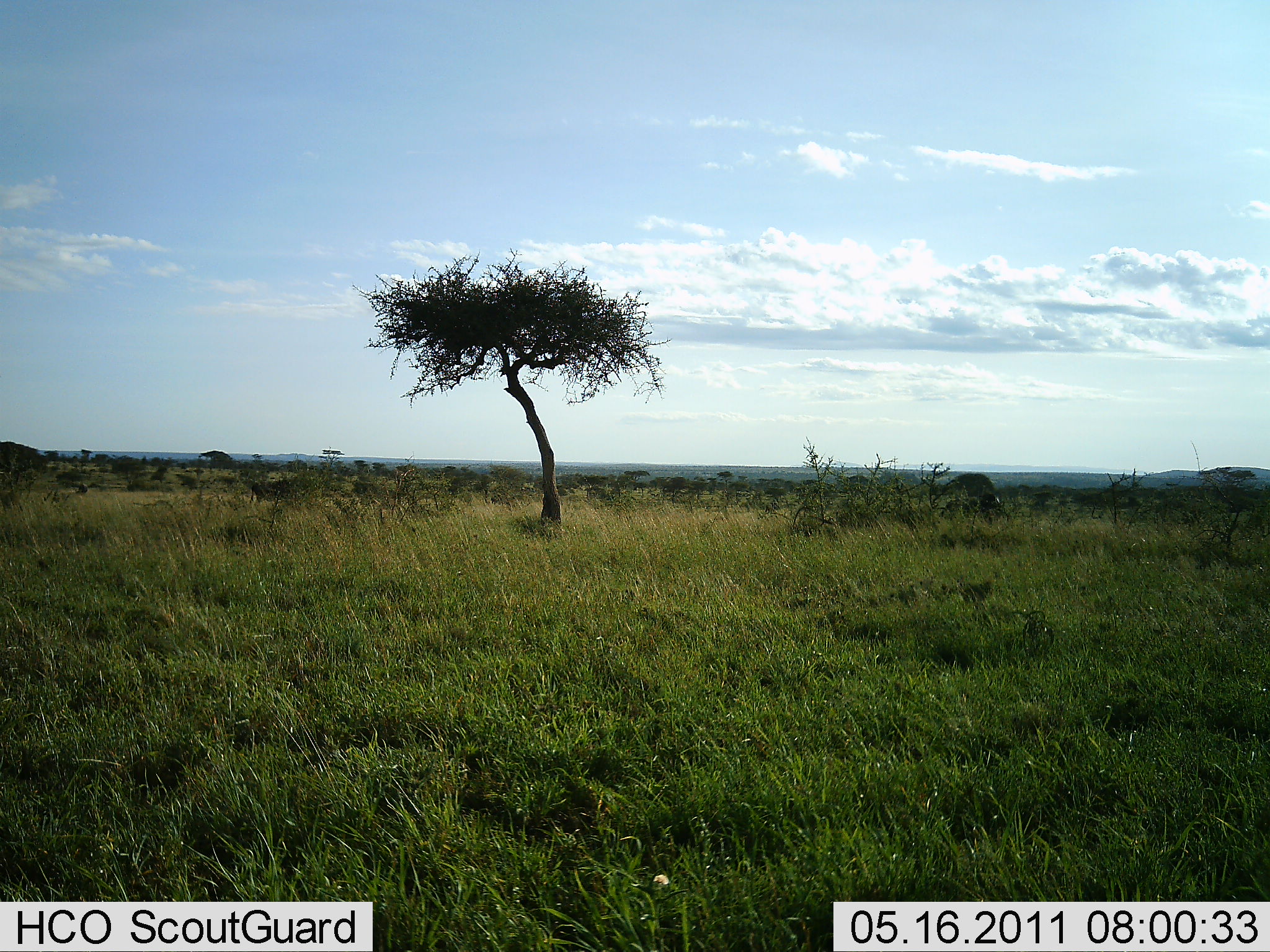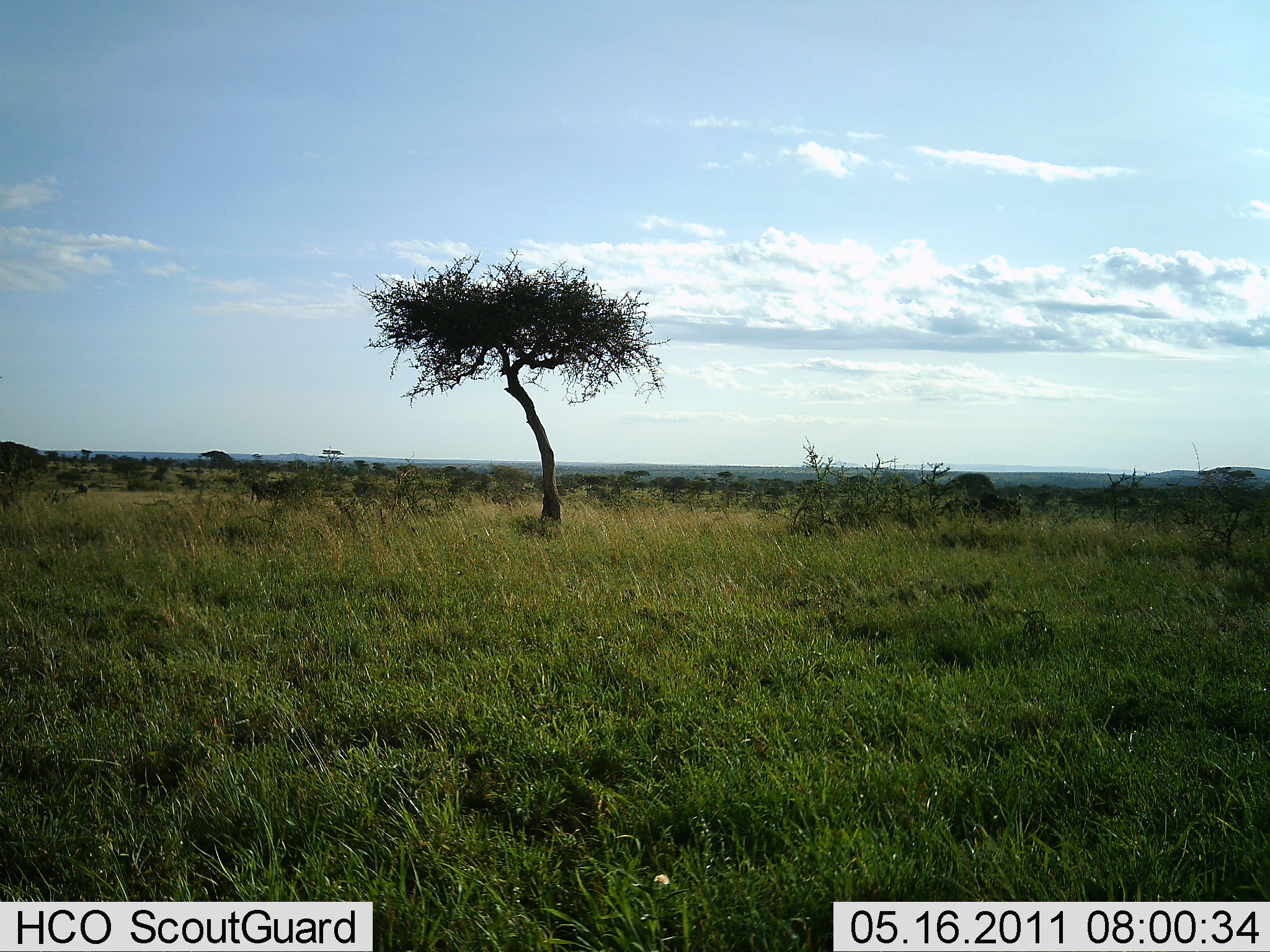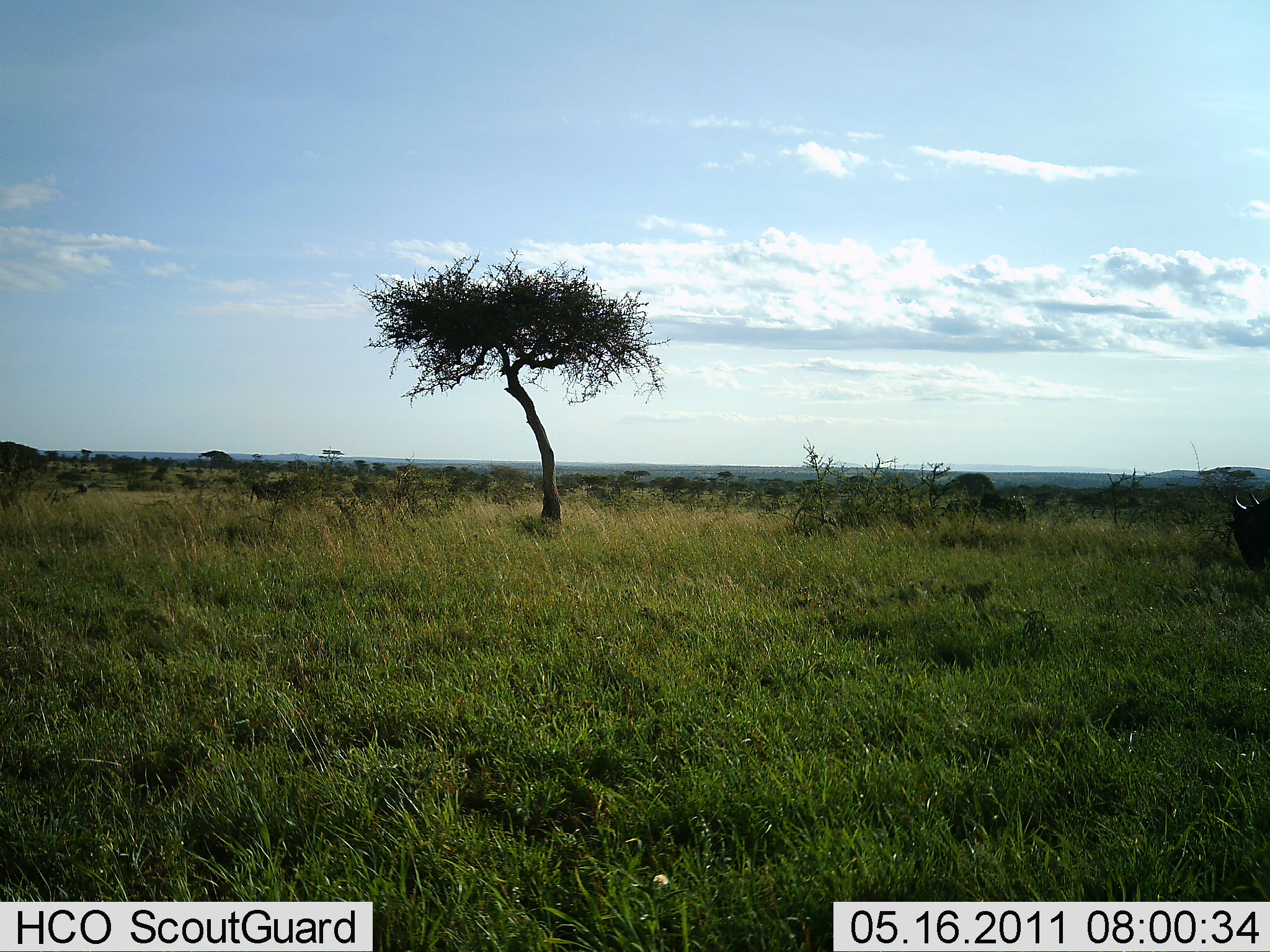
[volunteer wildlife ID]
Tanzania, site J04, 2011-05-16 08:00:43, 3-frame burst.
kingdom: Animalia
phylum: Chordata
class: Mammalia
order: Artiodactyla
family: Bovidae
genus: Connochaetes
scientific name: Connochaetes taurinus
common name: blue wildebeest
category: wildebeest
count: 2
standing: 0%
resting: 0%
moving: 88%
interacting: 0%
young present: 0%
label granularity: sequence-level